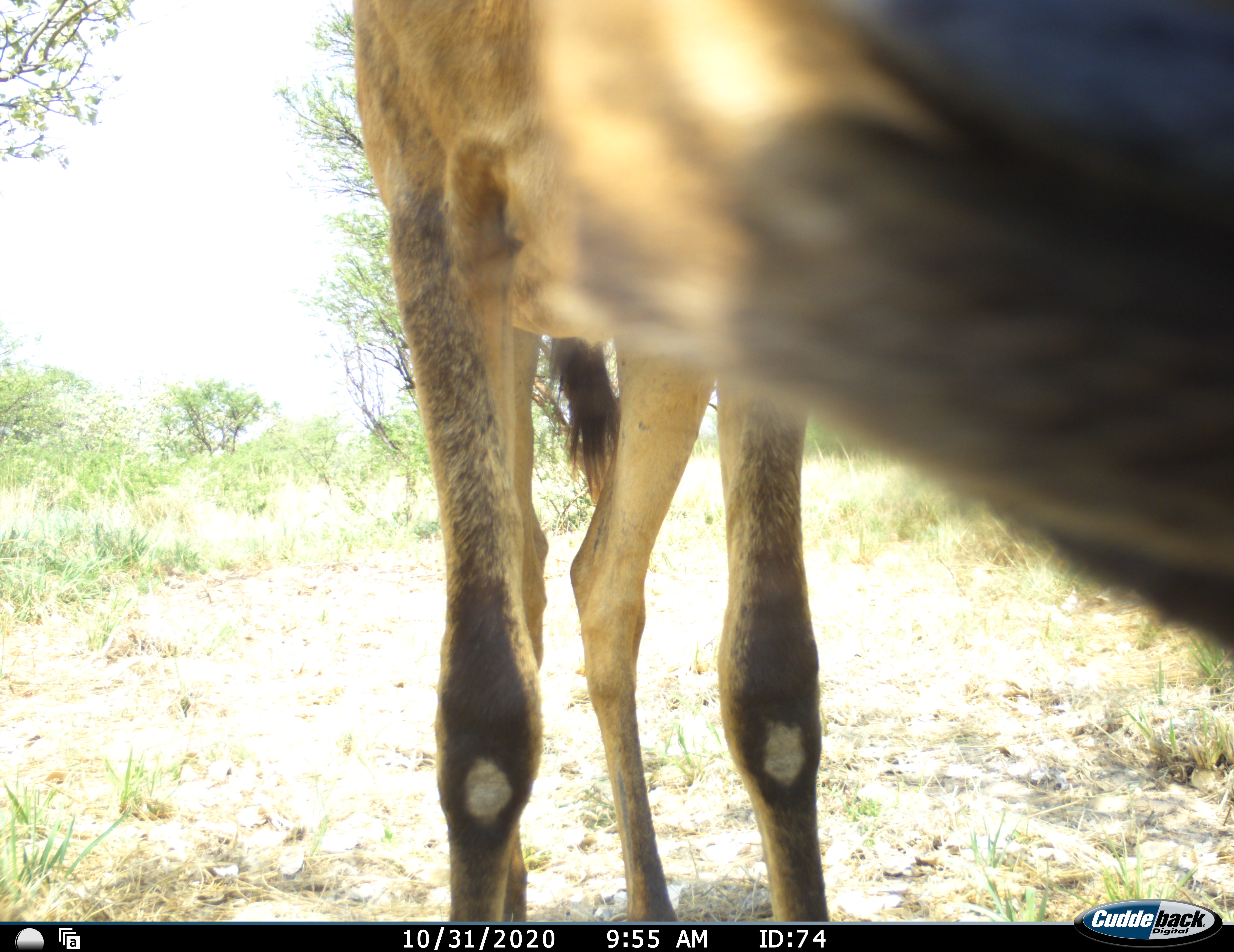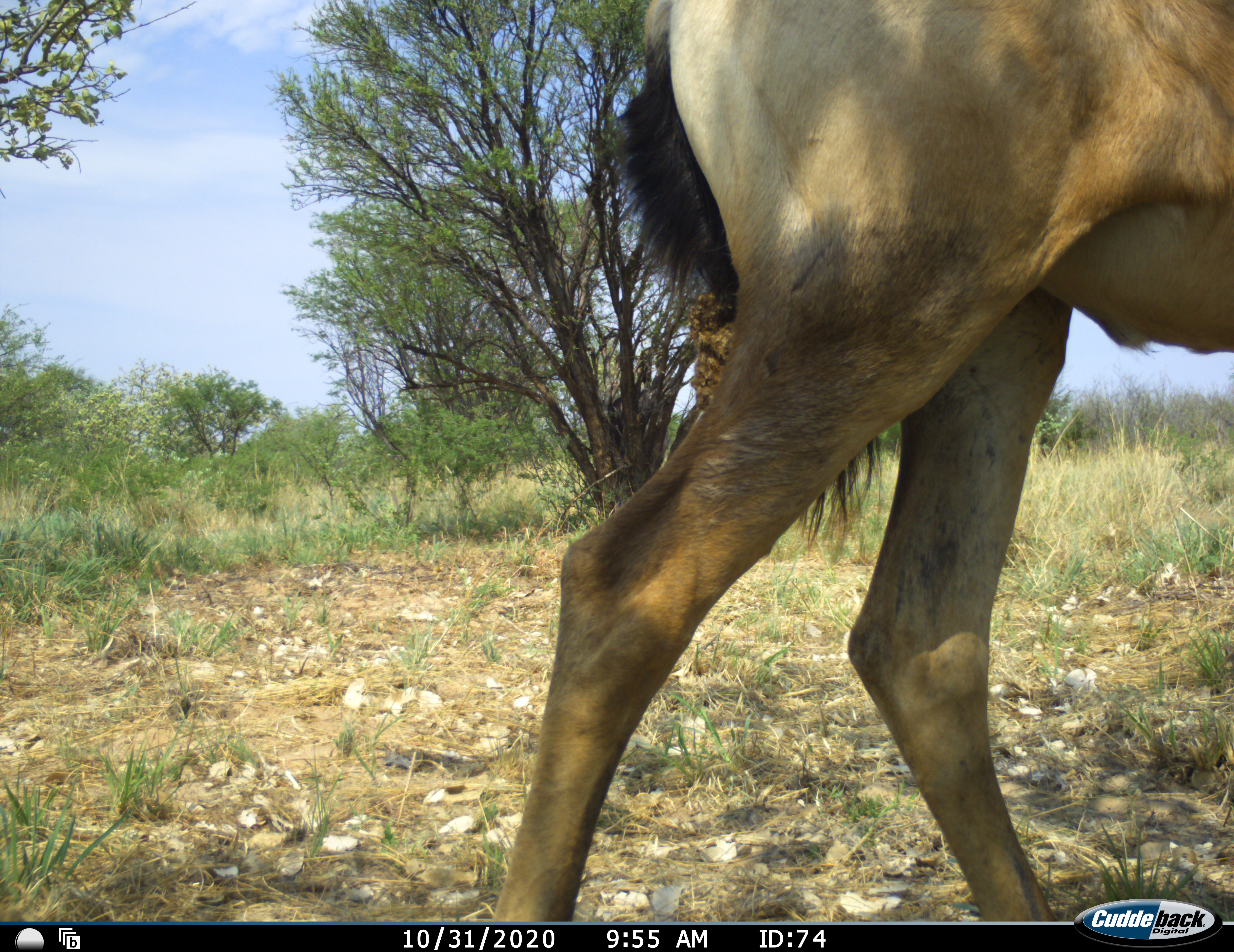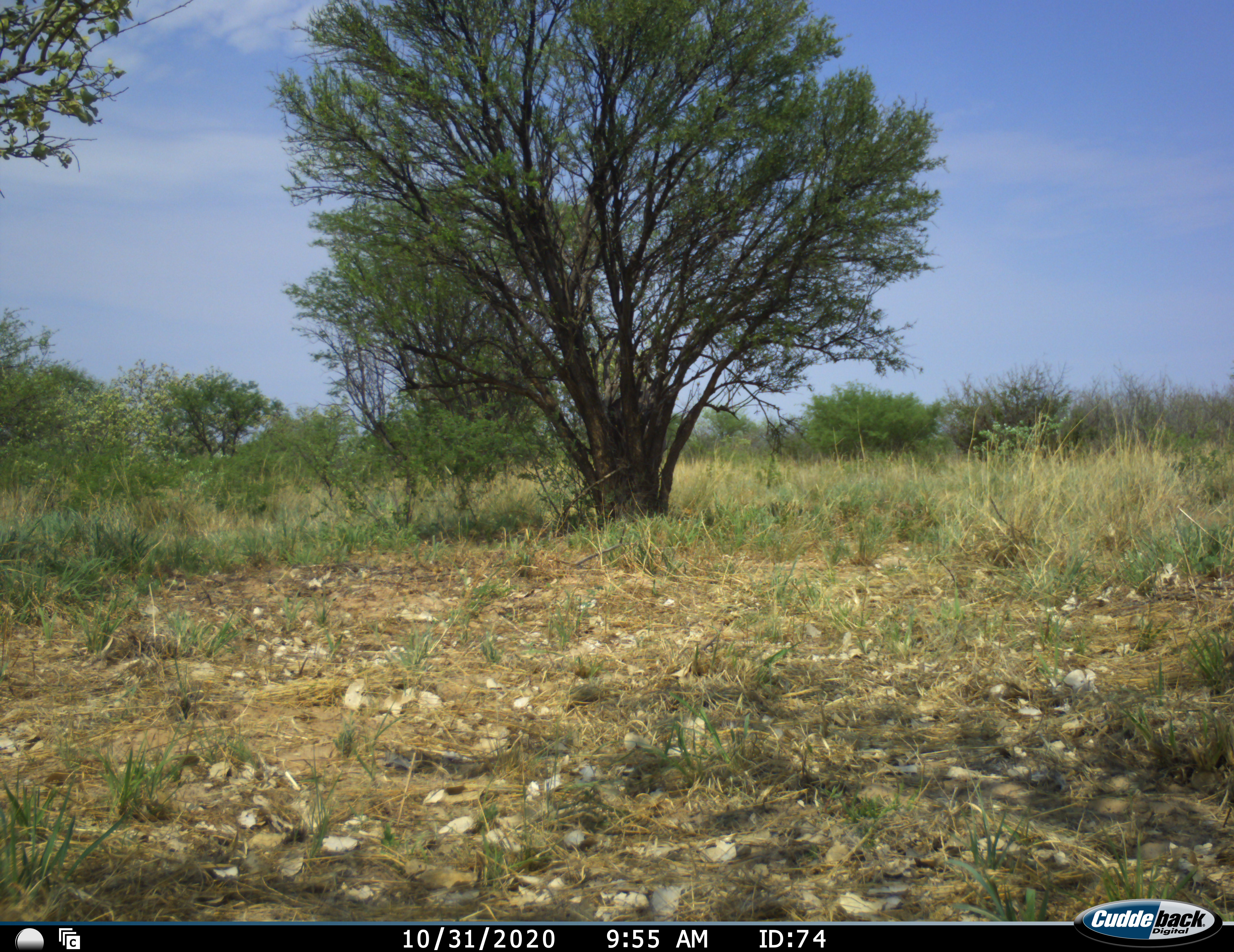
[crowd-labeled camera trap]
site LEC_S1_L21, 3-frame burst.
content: unidentified animal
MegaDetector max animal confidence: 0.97